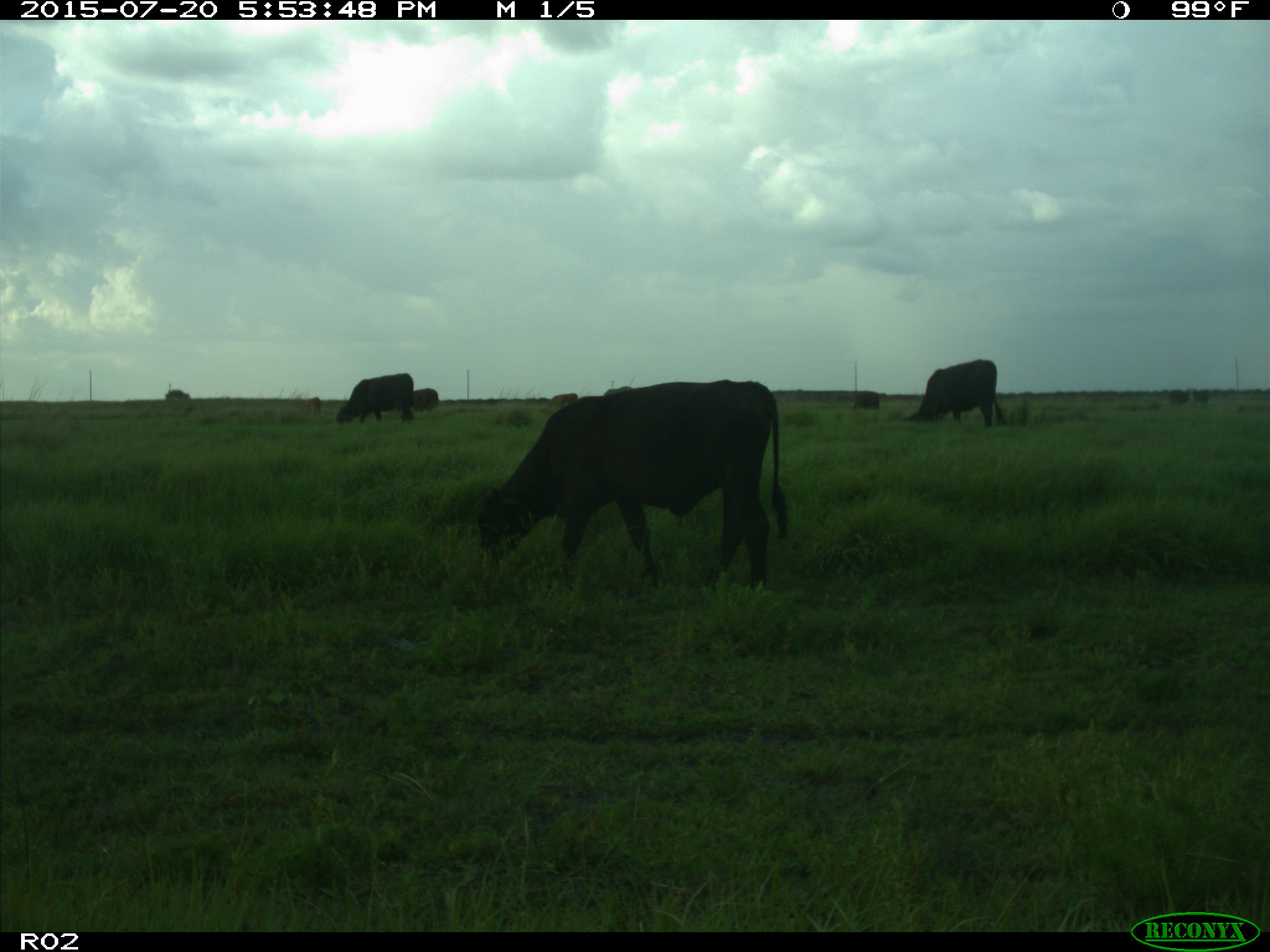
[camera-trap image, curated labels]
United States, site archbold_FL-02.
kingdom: Animalia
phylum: Chordata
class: Mammalia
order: Artiodactyla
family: Bovidae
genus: Bos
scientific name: Bos taurus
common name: domestic cow